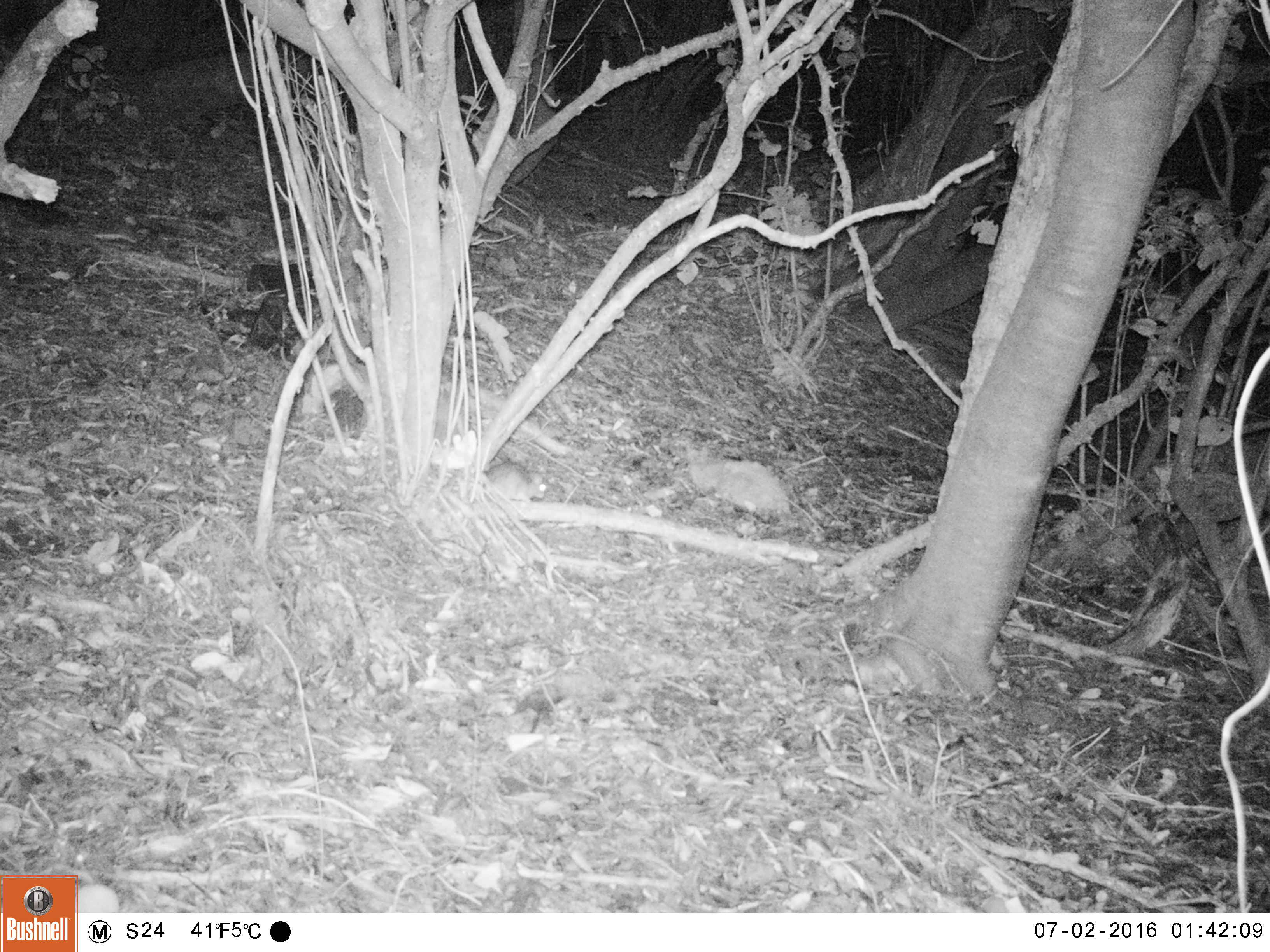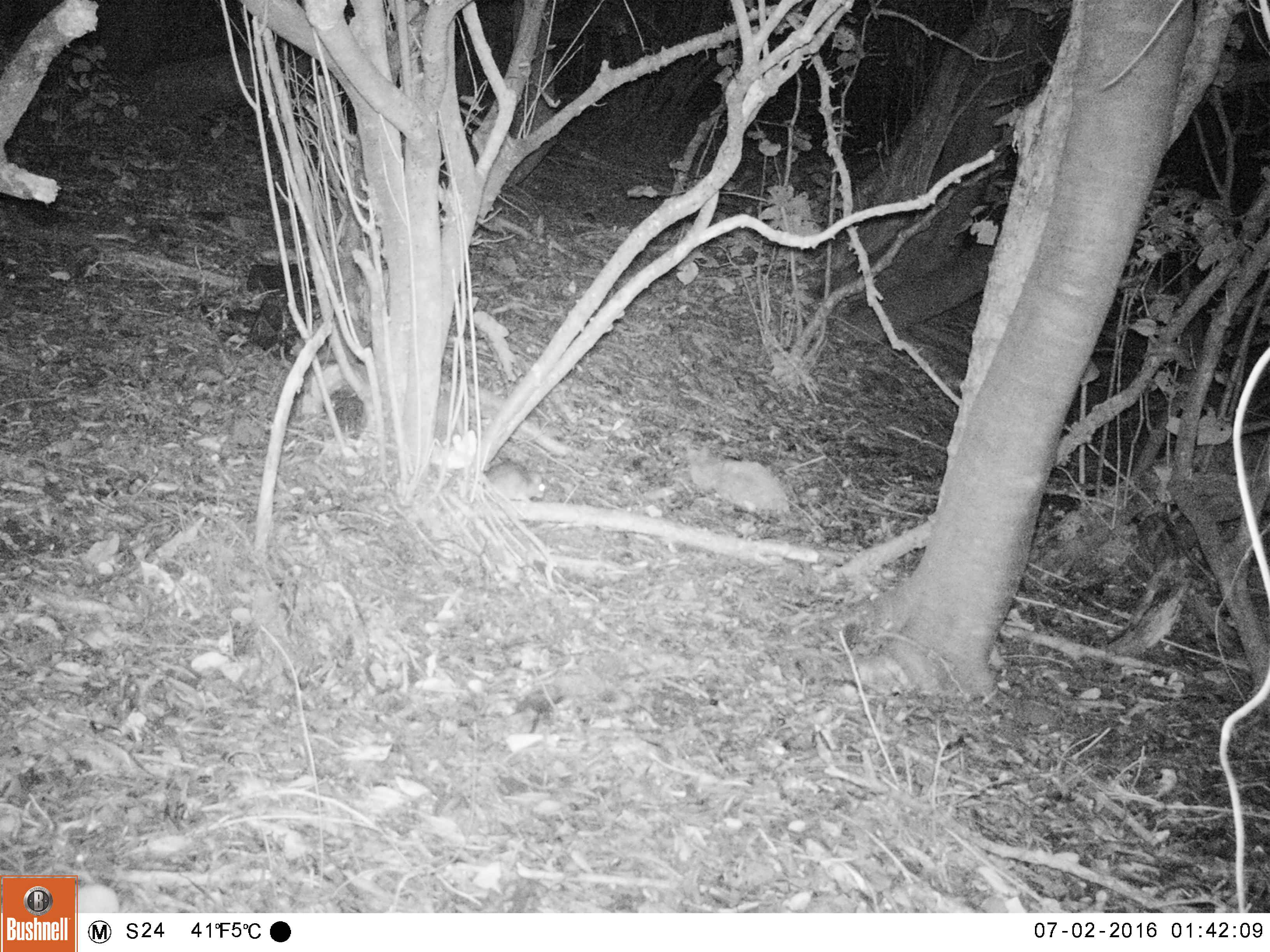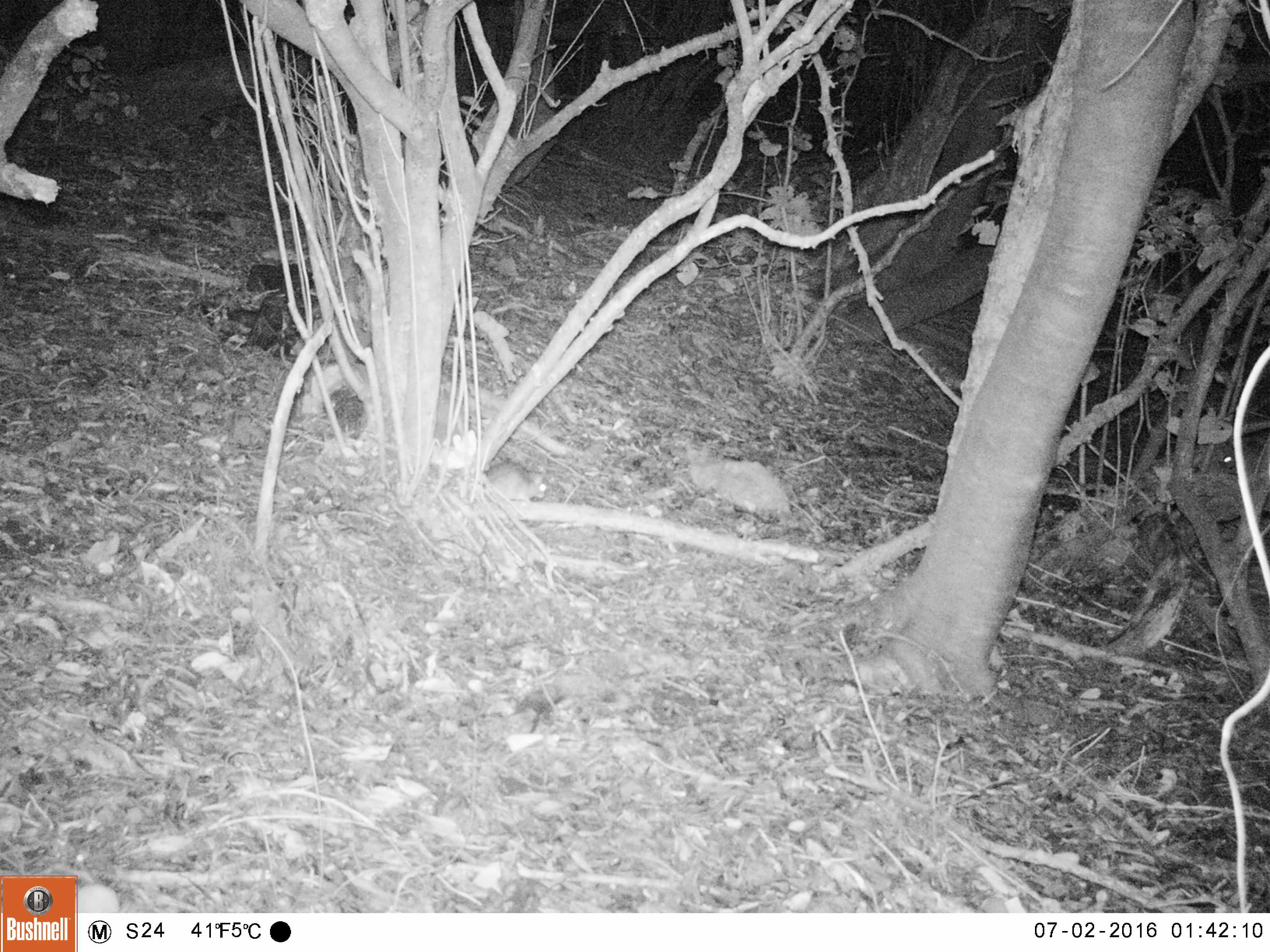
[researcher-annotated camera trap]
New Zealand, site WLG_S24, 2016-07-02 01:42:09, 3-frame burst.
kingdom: Animalia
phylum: Chordata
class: Mammalia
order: Rodentia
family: Muridae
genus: Rattus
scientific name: Rattus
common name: rat